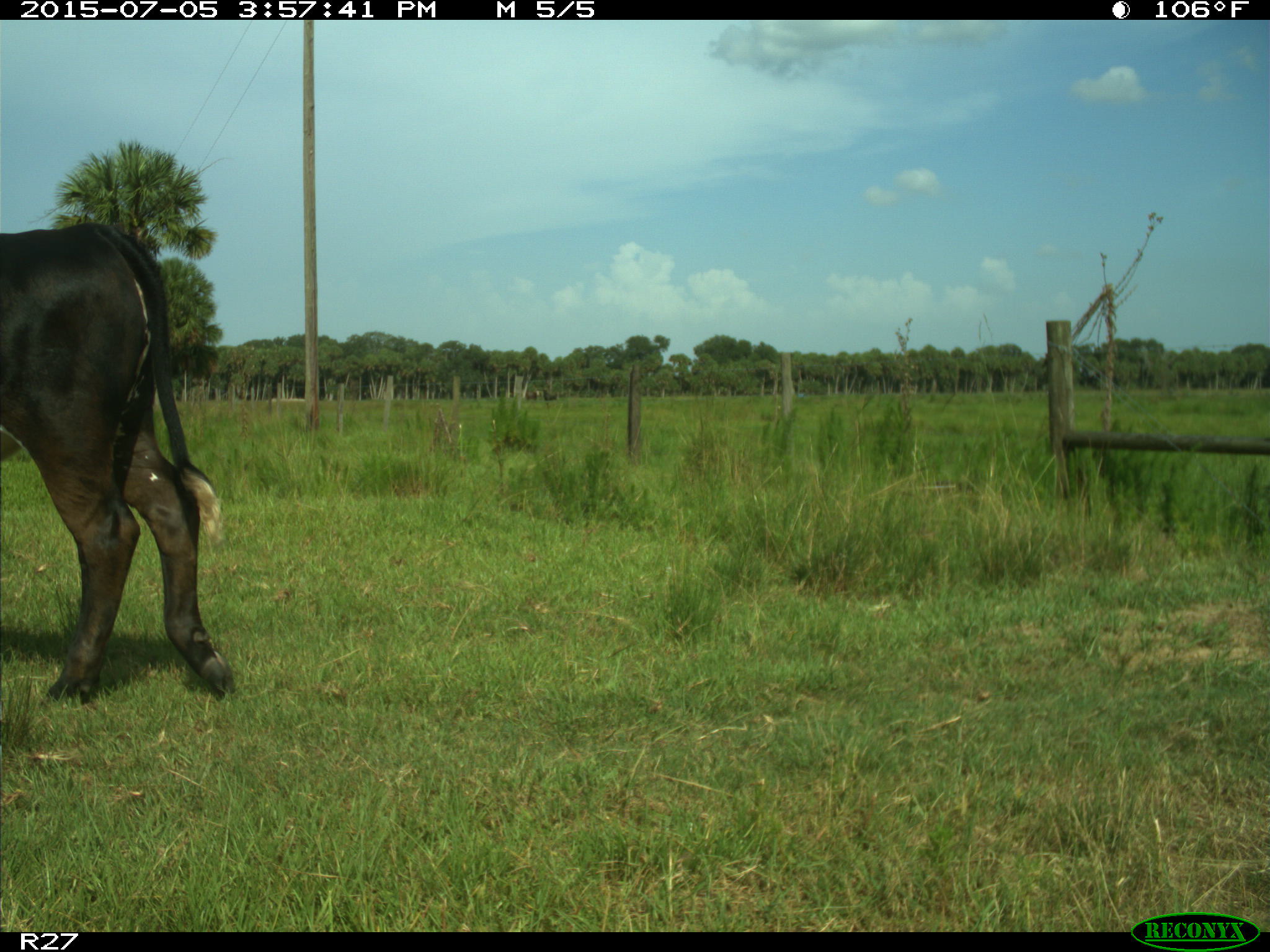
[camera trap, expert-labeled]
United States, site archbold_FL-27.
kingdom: Animalia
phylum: Chordata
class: Mammalia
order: Artiodactyla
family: Bovidae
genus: Bos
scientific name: Bos taurus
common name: domestic cow